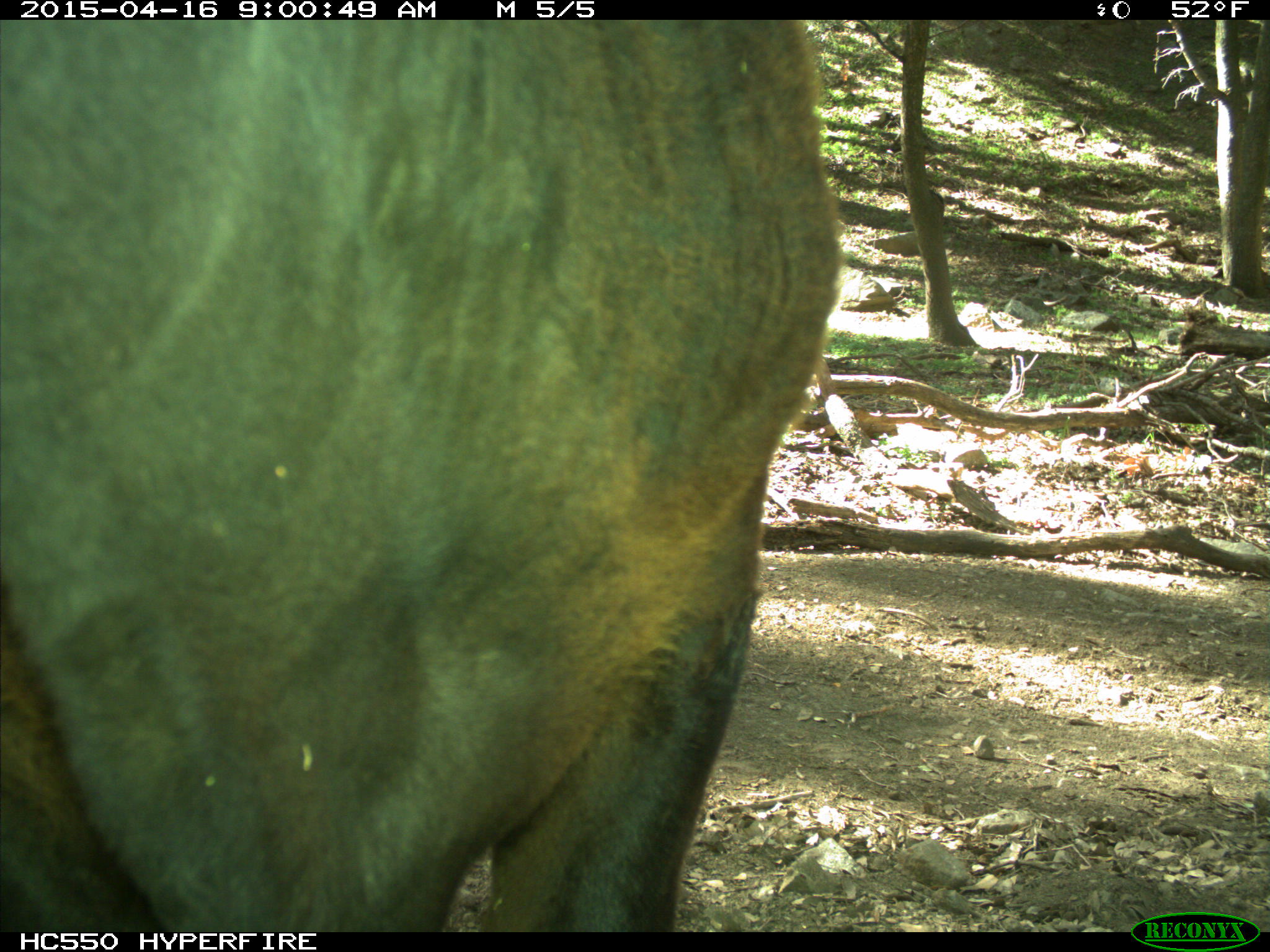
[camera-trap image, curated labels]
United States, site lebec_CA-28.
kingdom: Animalia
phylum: Chordata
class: Mammalia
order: Artiodactyla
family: Bovidae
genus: Bos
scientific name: Bos taurus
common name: domestic cow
Bos taurus (domestic cow).